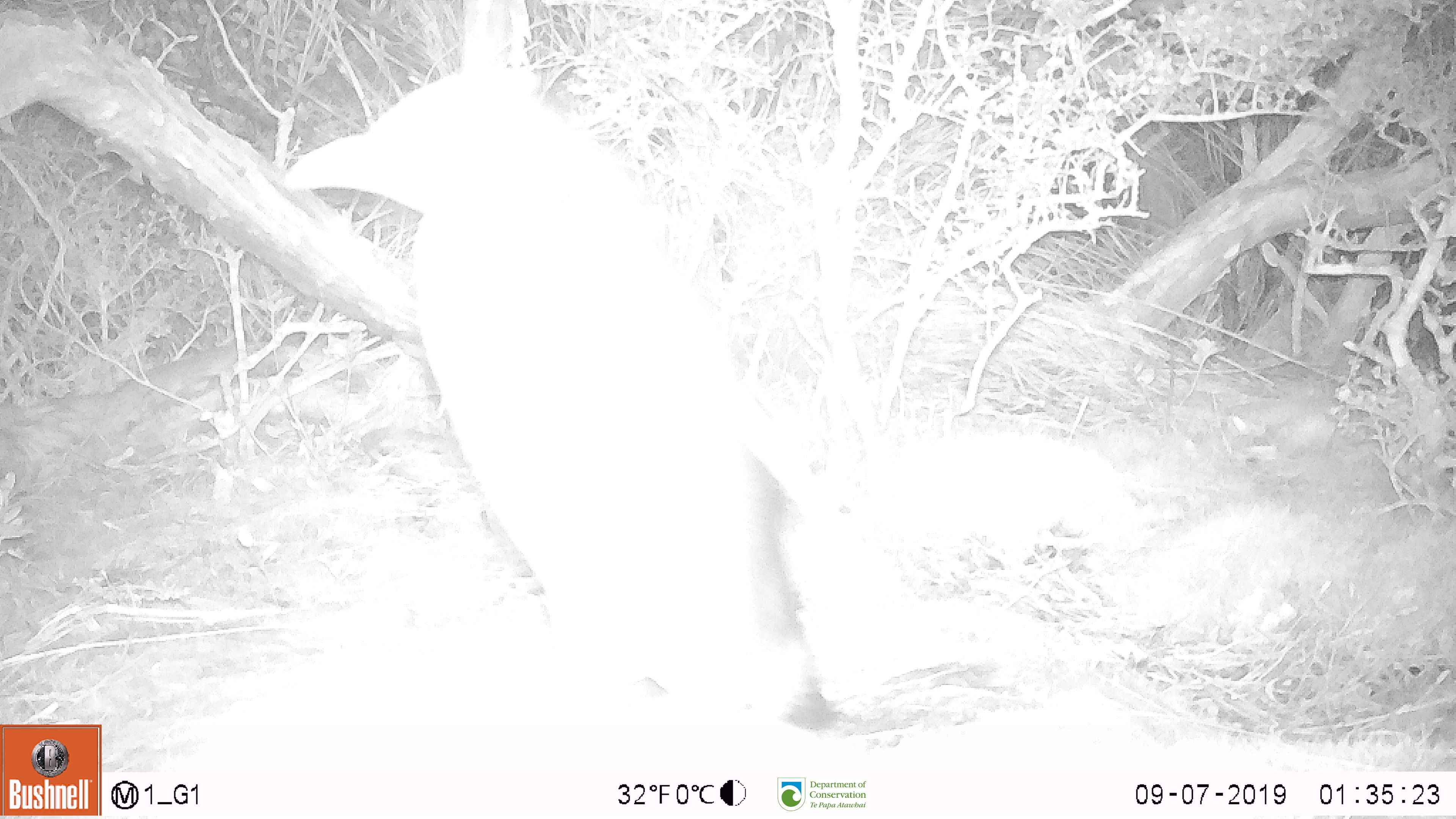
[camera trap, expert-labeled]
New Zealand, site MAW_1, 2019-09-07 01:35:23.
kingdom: Animalia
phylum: Chordata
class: Aves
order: Sphenisciformes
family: Spheniscidae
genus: Megadyptes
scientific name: Megadyptes antipodes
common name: yellow-eyed penguin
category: yellow eyed penguin